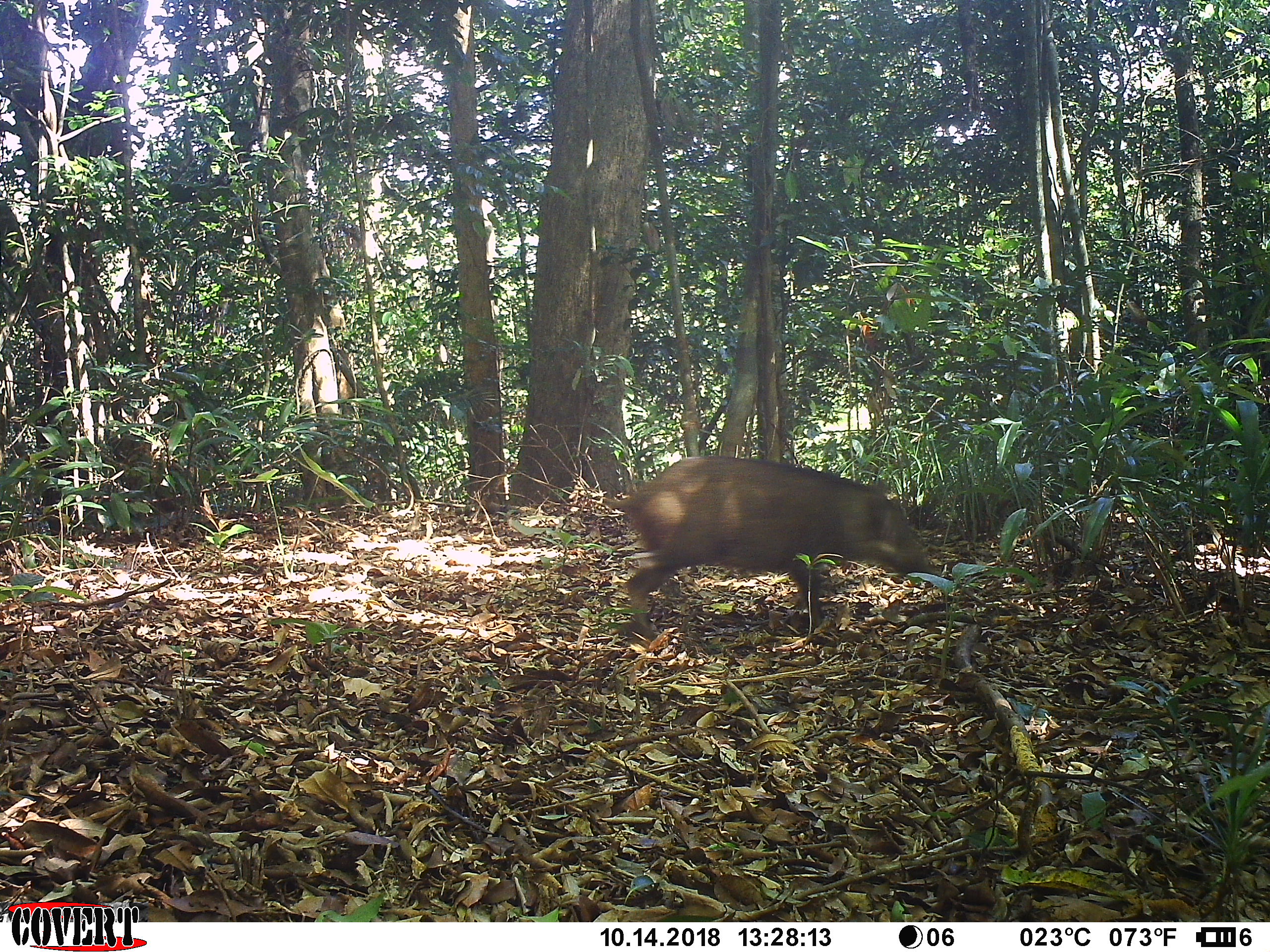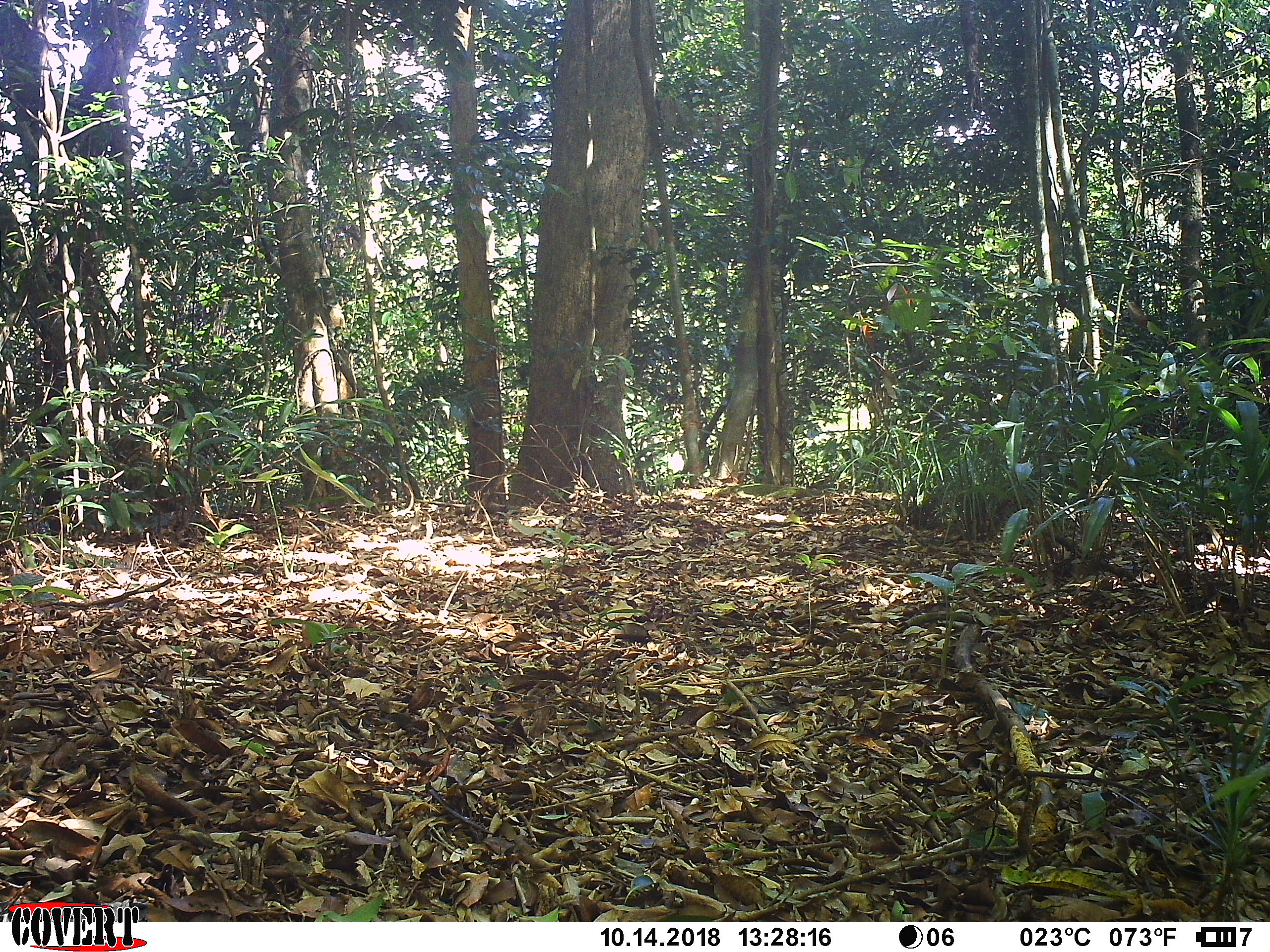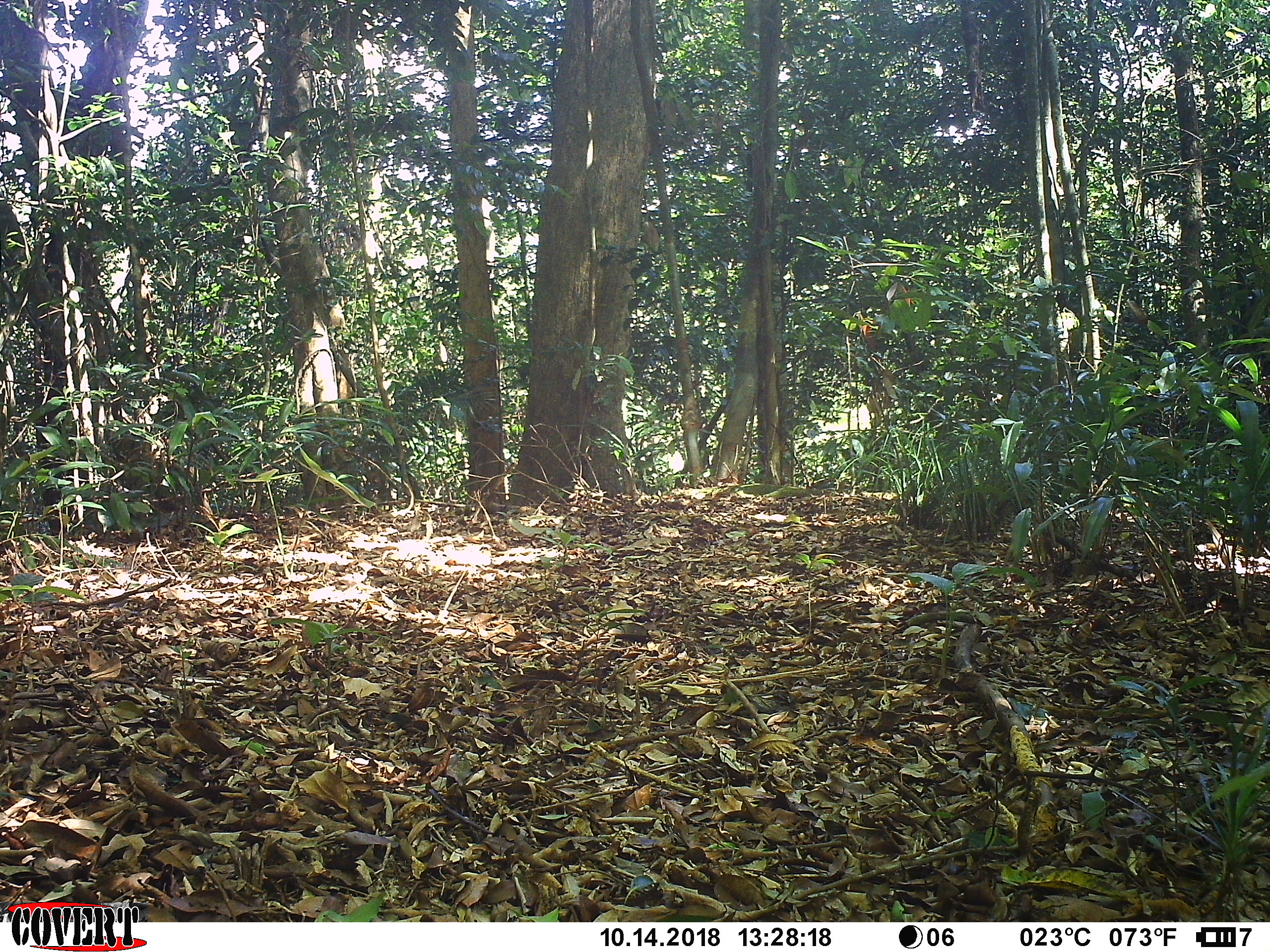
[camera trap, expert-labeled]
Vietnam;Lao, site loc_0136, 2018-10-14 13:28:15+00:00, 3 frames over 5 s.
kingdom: Animalia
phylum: Chordata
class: Mammalia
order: Artiodactyla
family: Suidae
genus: Sus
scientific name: Sus scrofa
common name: eurasian wild pig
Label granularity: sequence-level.